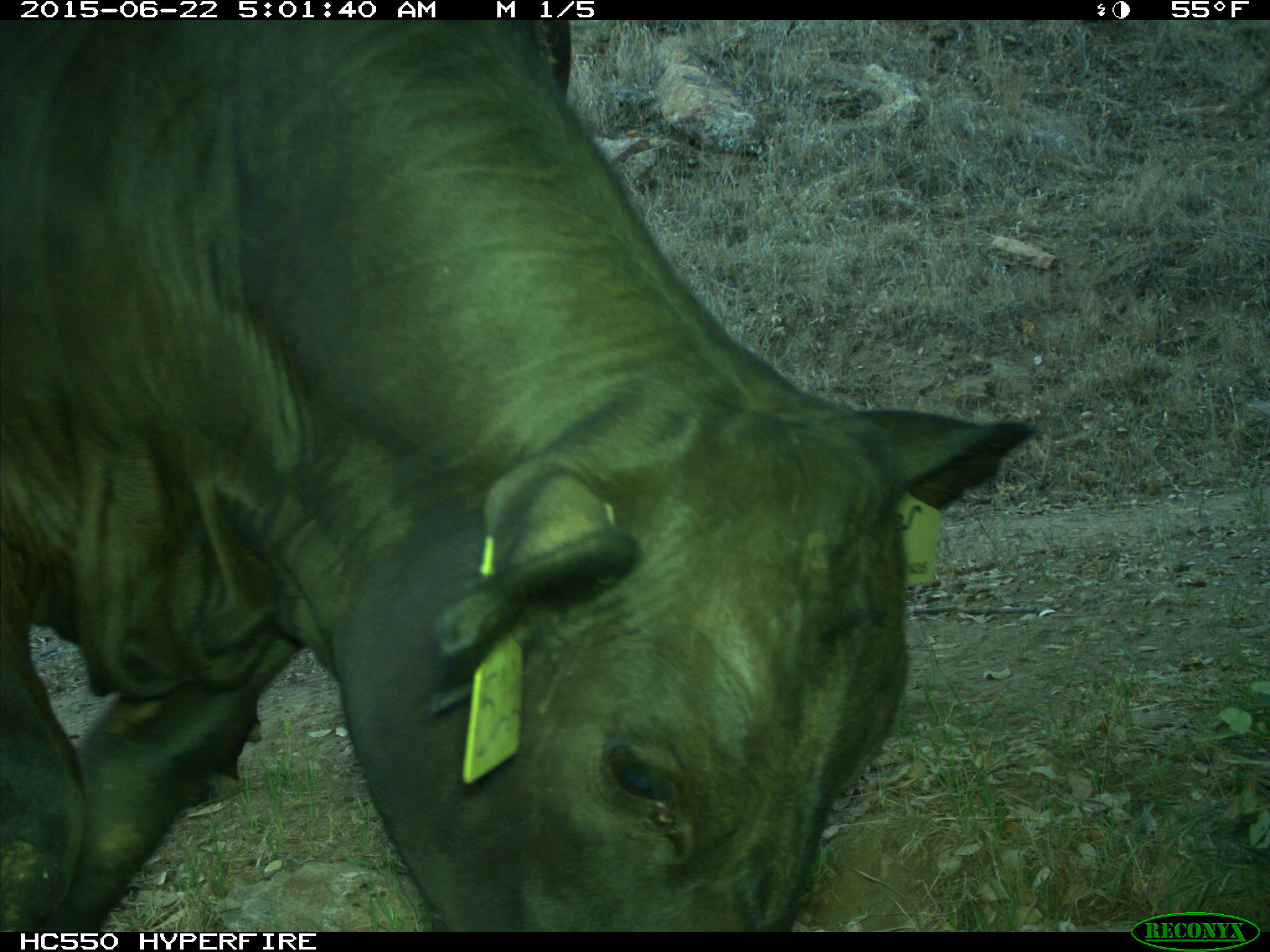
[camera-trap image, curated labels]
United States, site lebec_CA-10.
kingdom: Animalia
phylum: Chordata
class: Mammalia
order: Artiodactyla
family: Bovidae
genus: Bos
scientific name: Bos taurus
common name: domestic cow